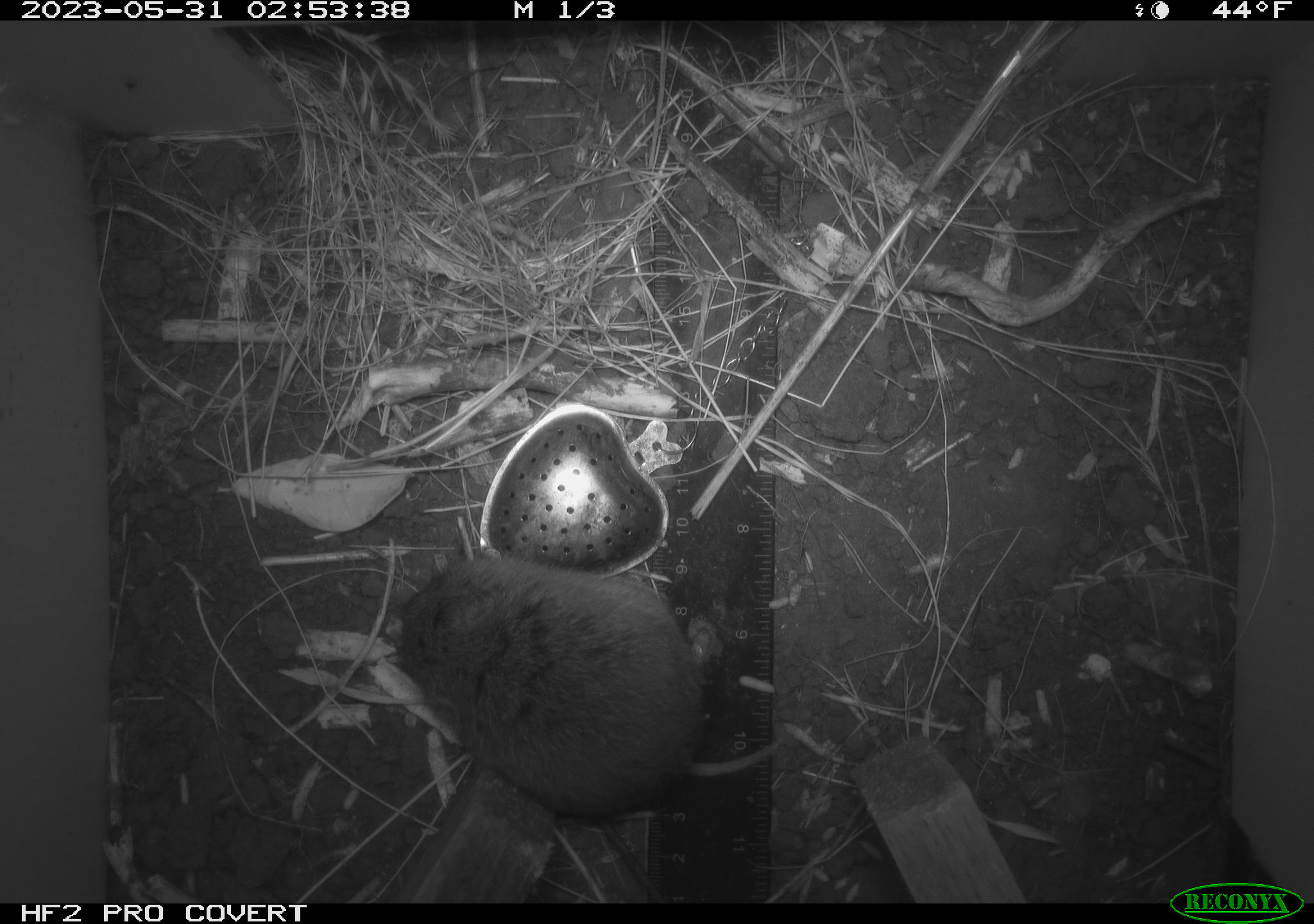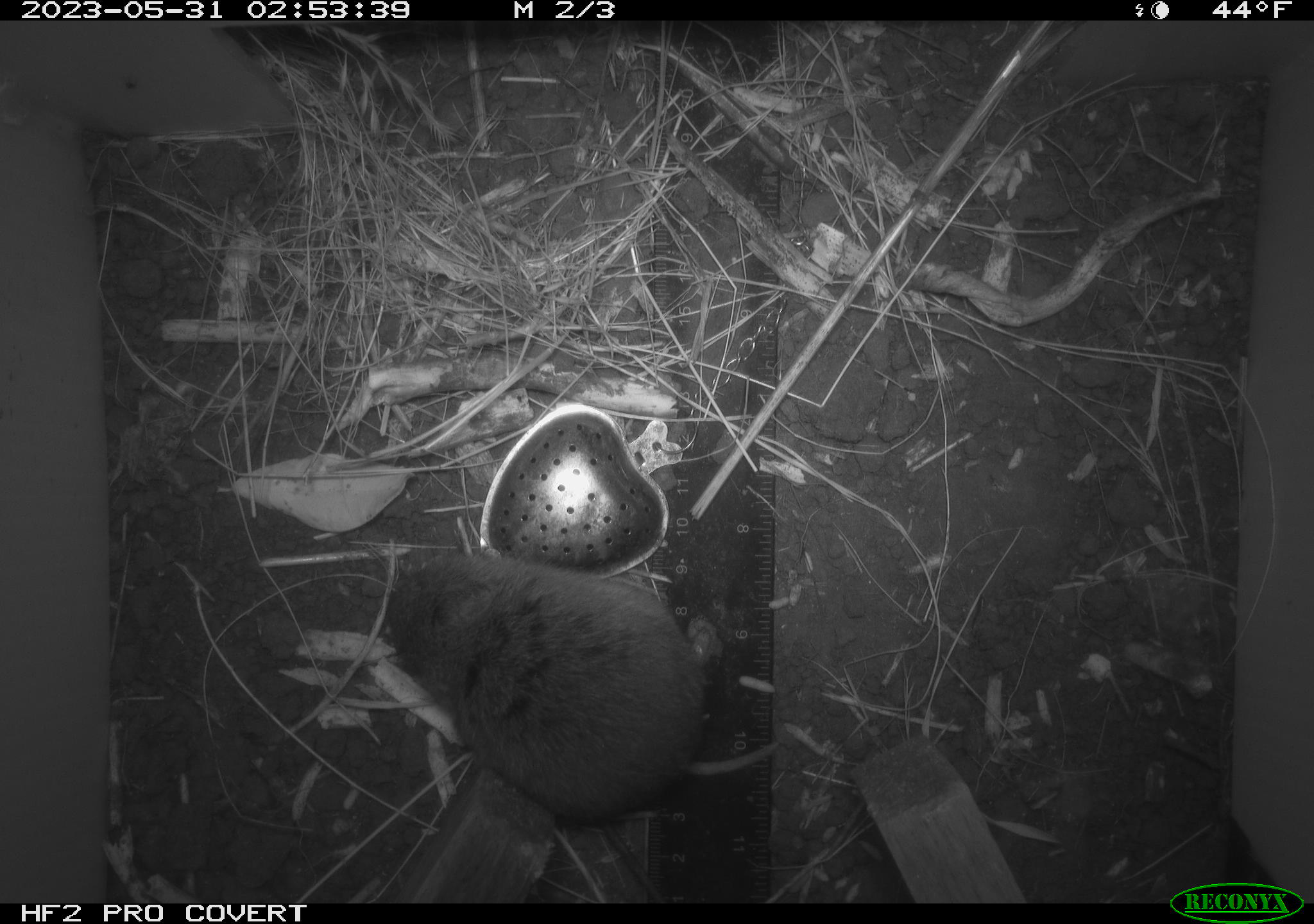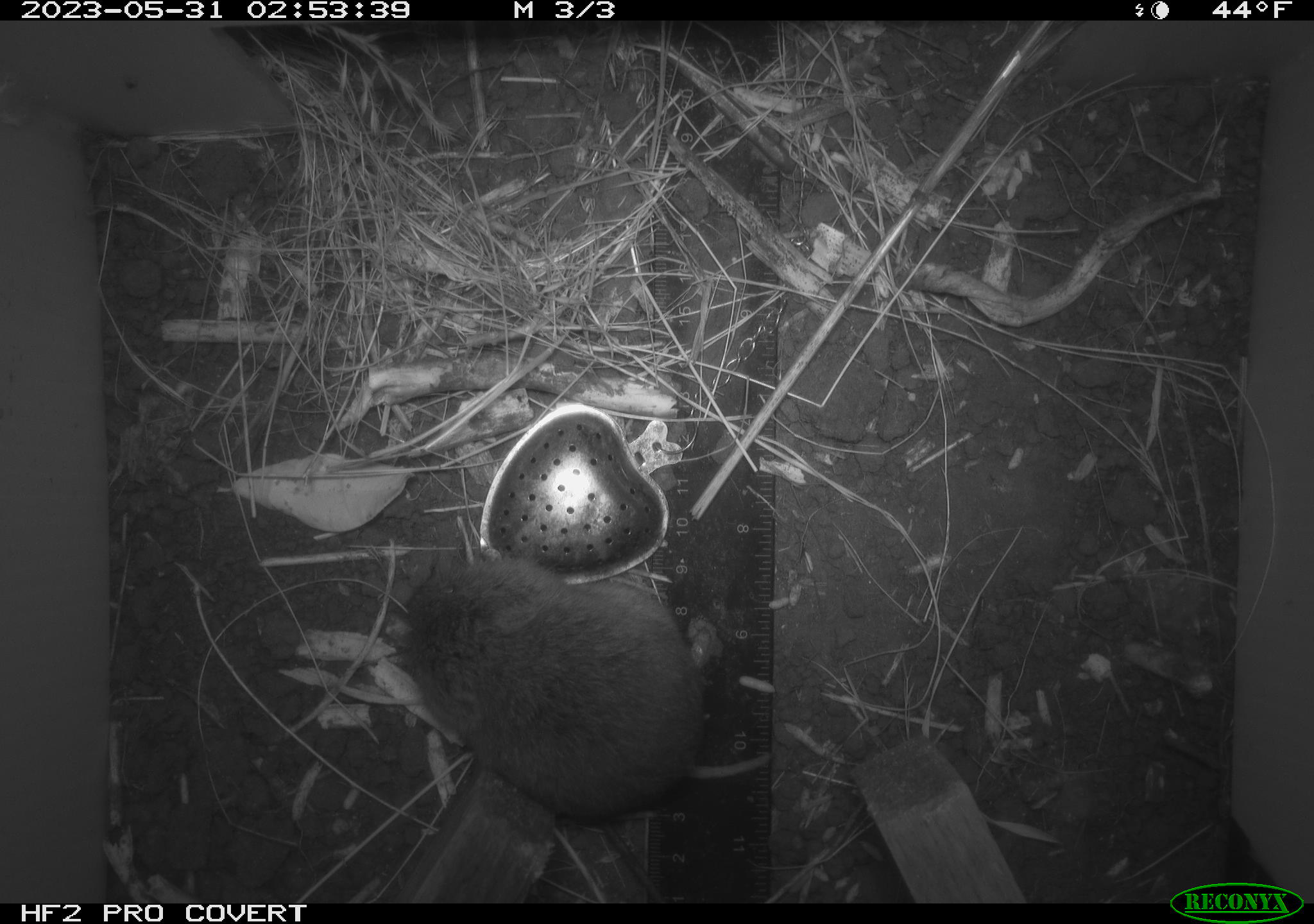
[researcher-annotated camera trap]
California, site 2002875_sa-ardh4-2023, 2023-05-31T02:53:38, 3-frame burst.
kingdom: Animalia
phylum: Chordata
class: Mammalia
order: Rodentia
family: Cricetidae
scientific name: Arvicolinae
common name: voles, lemmings, and muskrats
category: arvicolinae subfamily